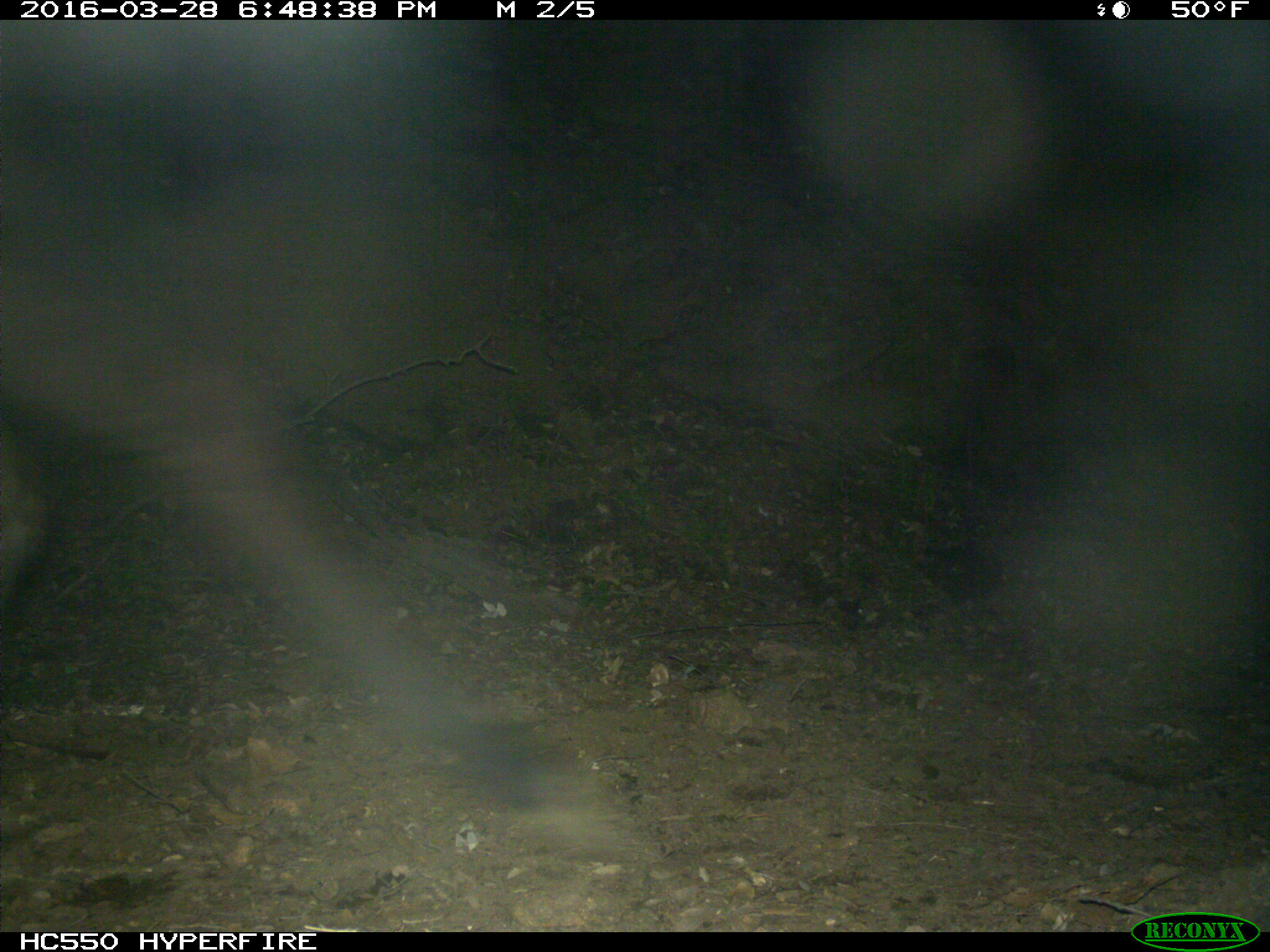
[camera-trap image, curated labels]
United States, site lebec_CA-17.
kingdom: Animalia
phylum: Chordata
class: Mammalia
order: Artiodactyla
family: Bovidae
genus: Bos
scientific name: Bos taurus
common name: domestic cow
Bos taurus (domestic cow).